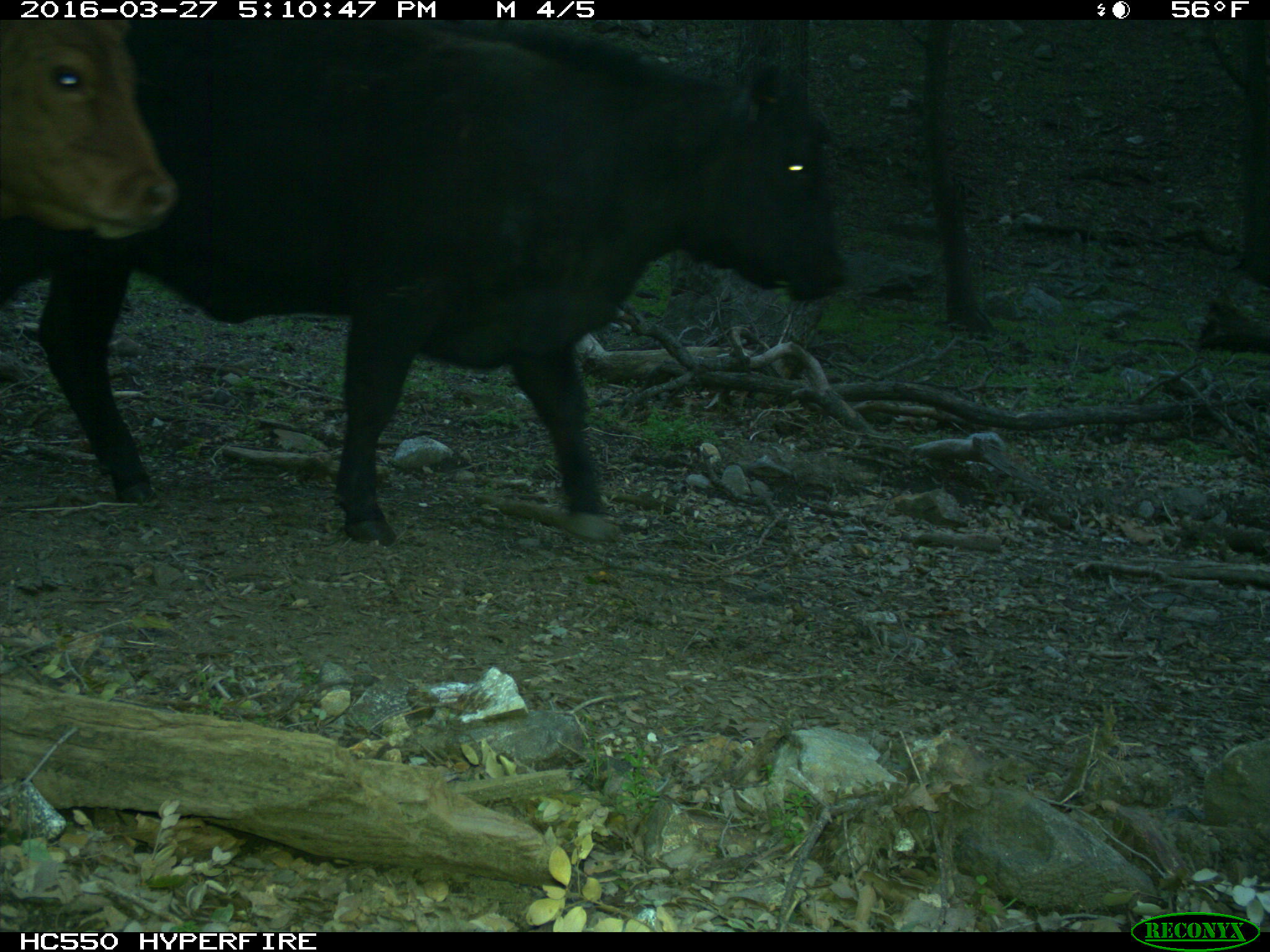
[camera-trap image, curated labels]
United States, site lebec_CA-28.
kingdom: Animalia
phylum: Chordata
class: Mammalia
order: Artiodactyla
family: Bovidae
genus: Bos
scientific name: Bos taurus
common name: domestic cow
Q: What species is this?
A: Bos taurus (domestic cow).